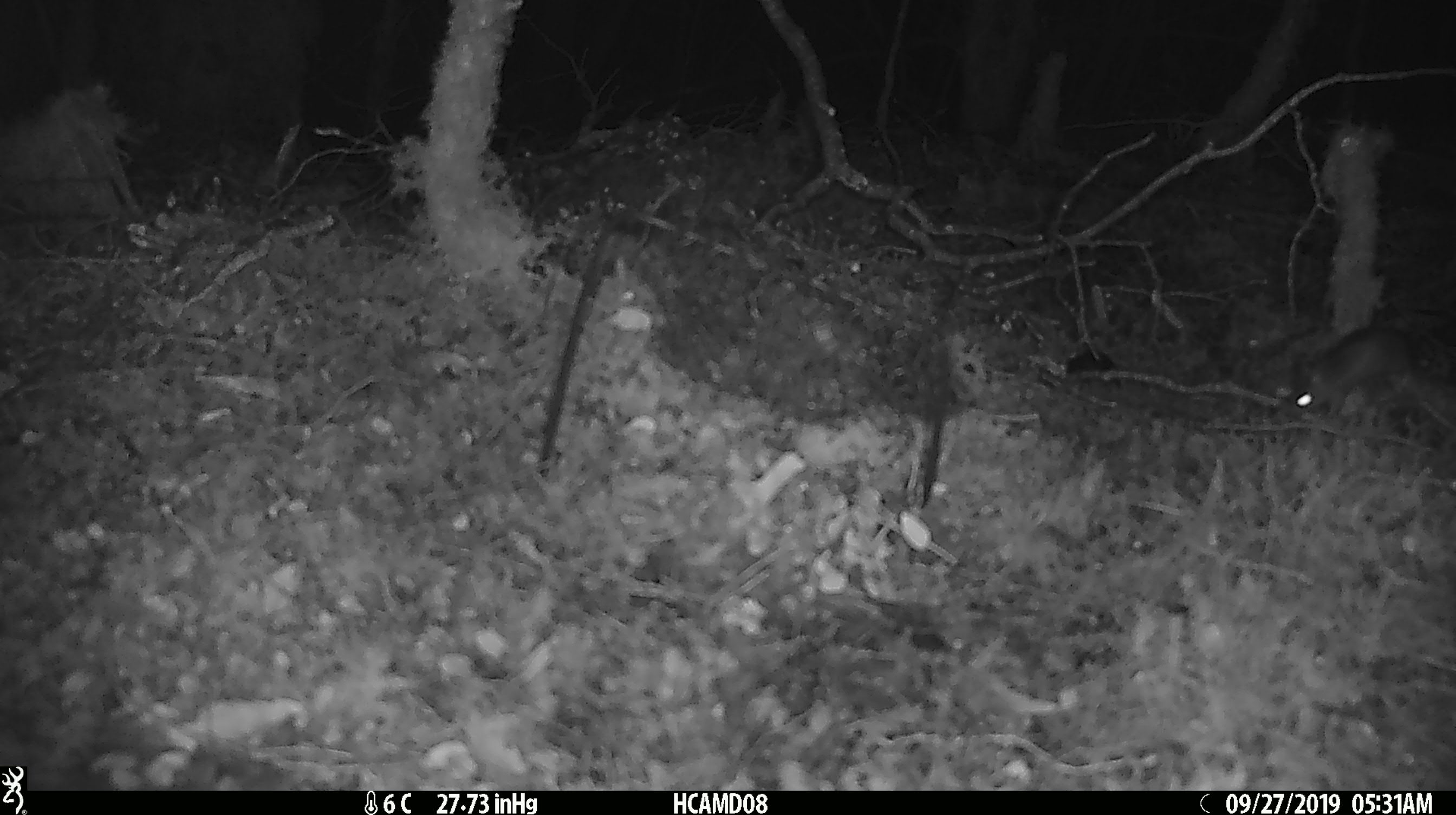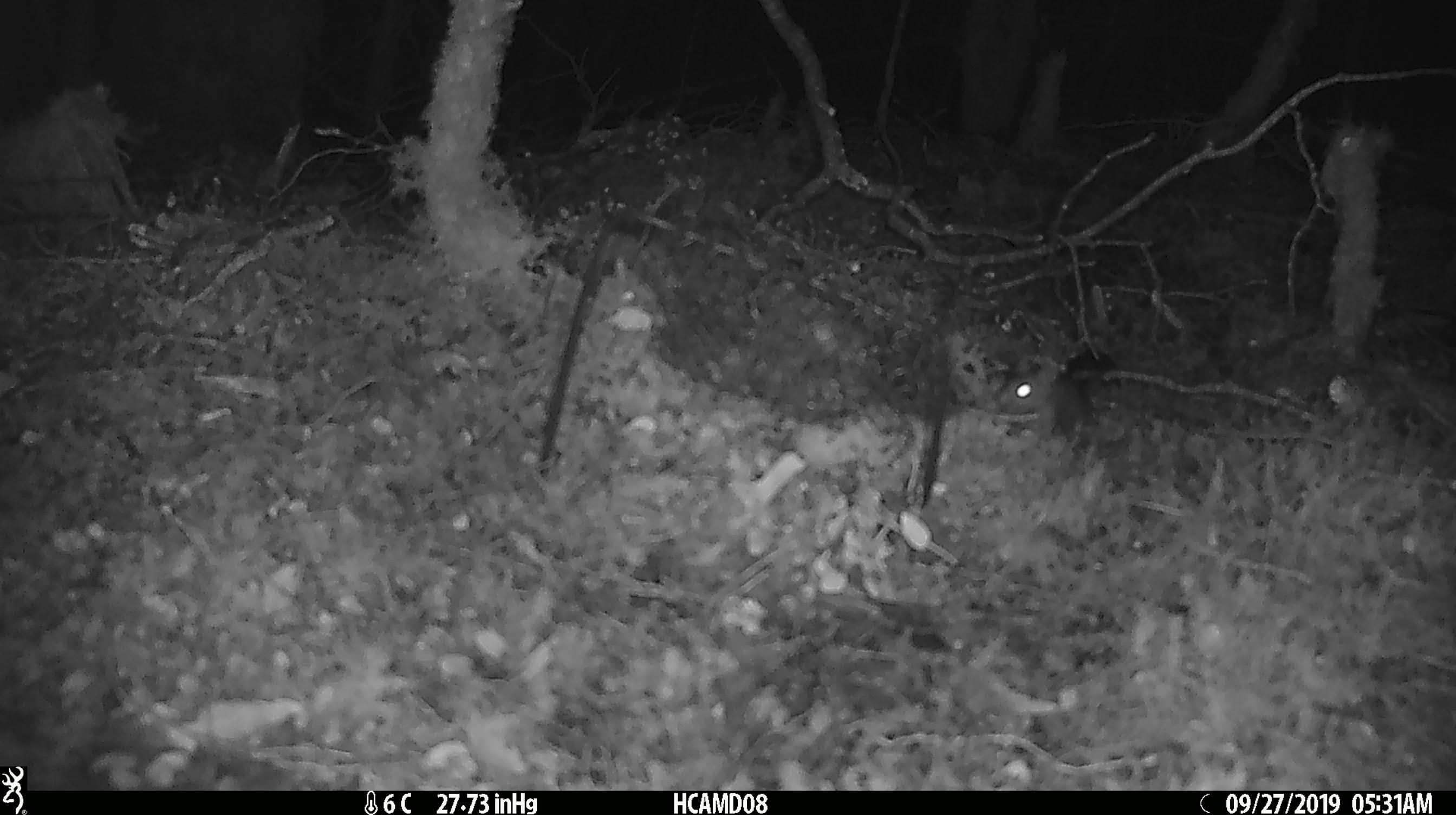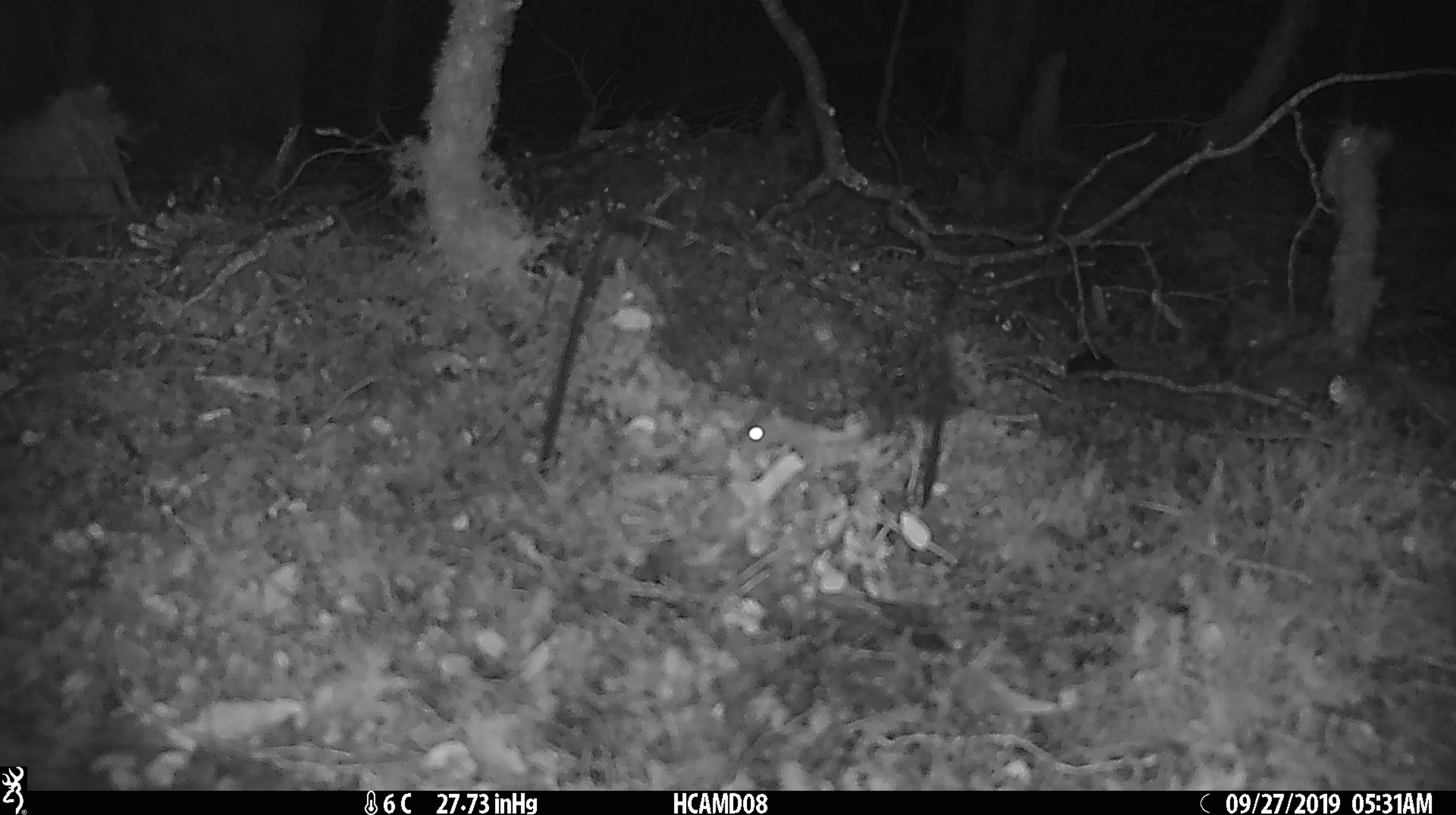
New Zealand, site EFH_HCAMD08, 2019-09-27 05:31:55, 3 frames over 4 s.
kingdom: Animalia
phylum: Chordata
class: Mammalia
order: Rodentia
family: Muridae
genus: Mus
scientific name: Mus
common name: mouse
Mouse (Mus).